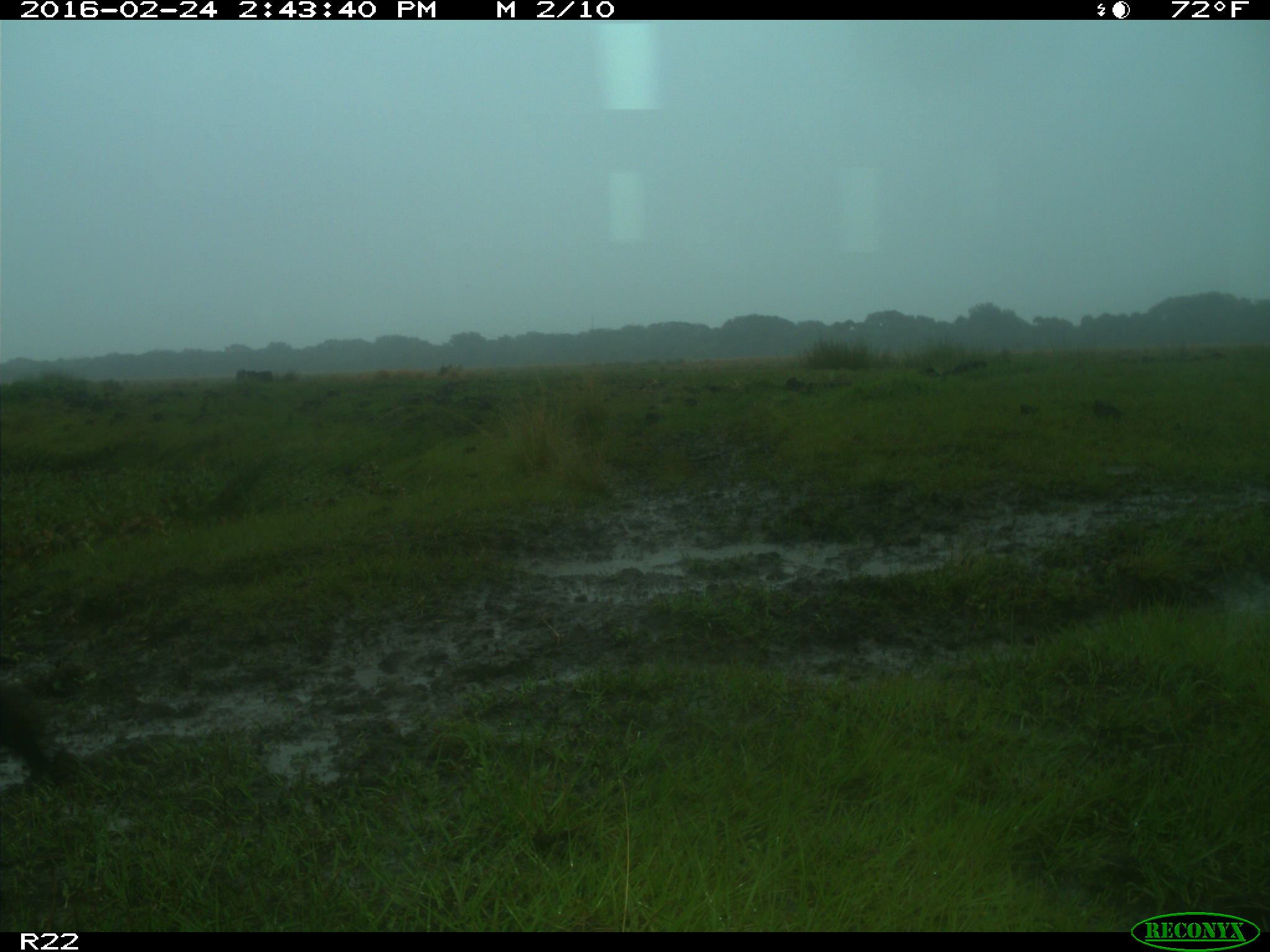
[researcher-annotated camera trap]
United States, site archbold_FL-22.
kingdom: Animalia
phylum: Chordata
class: Mammalia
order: Artiodactyla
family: Bovidae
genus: Bos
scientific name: Bos taurus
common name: domestic cow